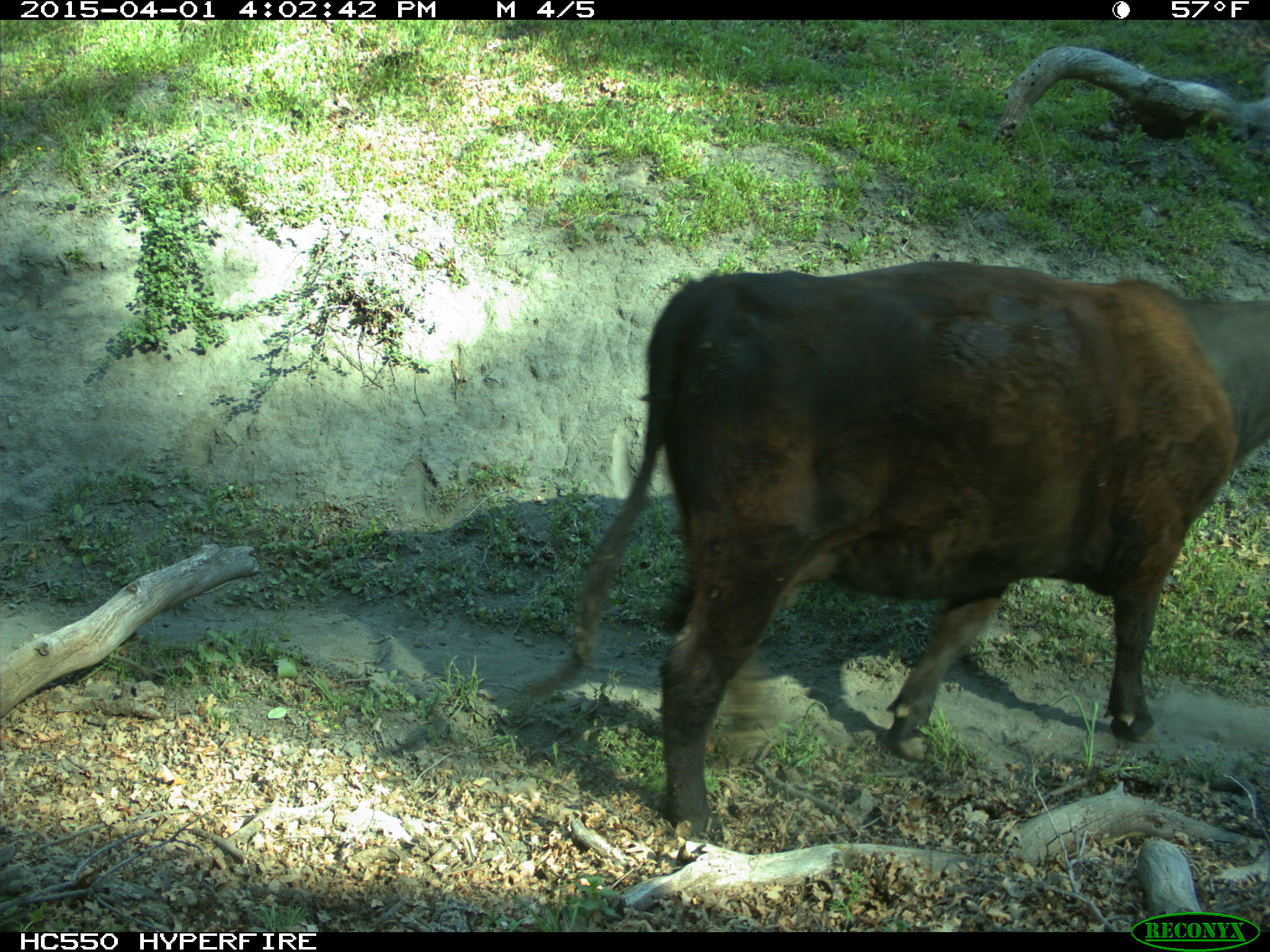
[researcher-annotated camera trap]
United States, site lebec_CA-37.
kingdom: Animalia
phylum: Chordata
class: Mammalia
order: Artiodactyla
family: Bovidae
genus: Bos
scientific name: Bos taurus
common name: domestic cow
Bos taurus (domestic cow).